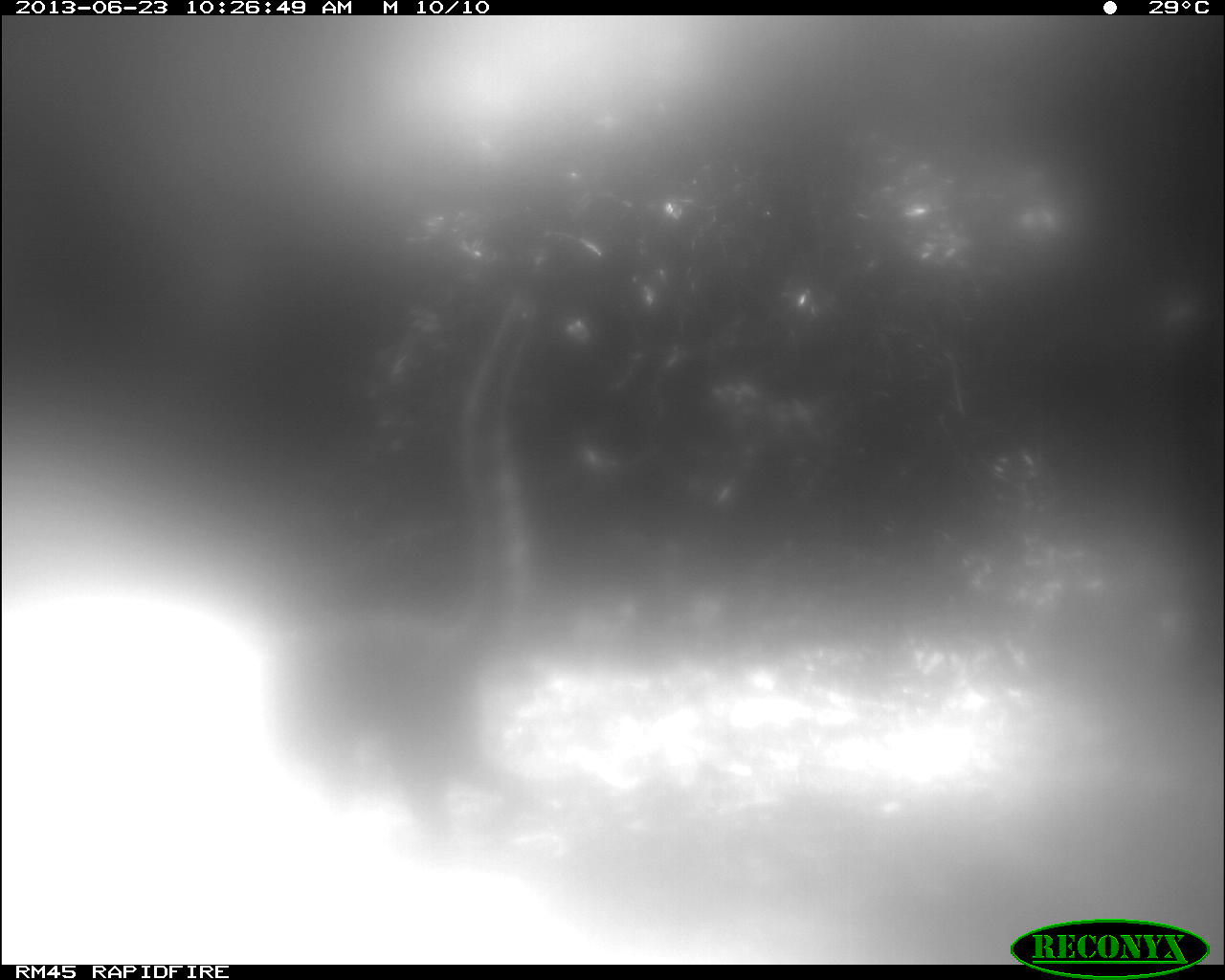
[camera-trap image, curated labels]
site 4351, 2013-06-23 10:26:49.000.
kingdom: Animalia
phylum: Chordata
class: Mammalia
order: Carnivora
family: Procyonidae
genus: Nasua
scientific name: Nasua narica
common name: white-nosed coati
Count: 1.